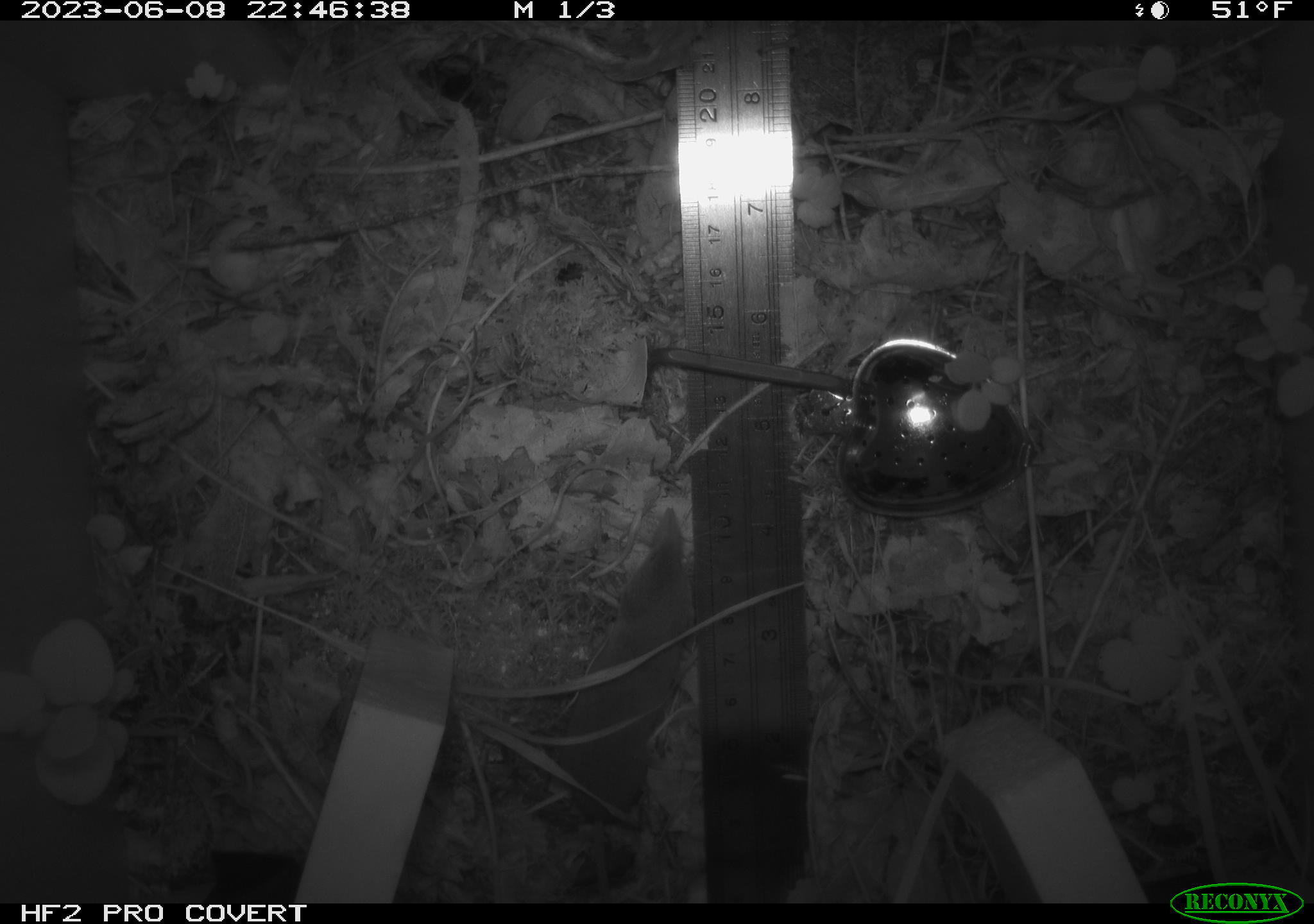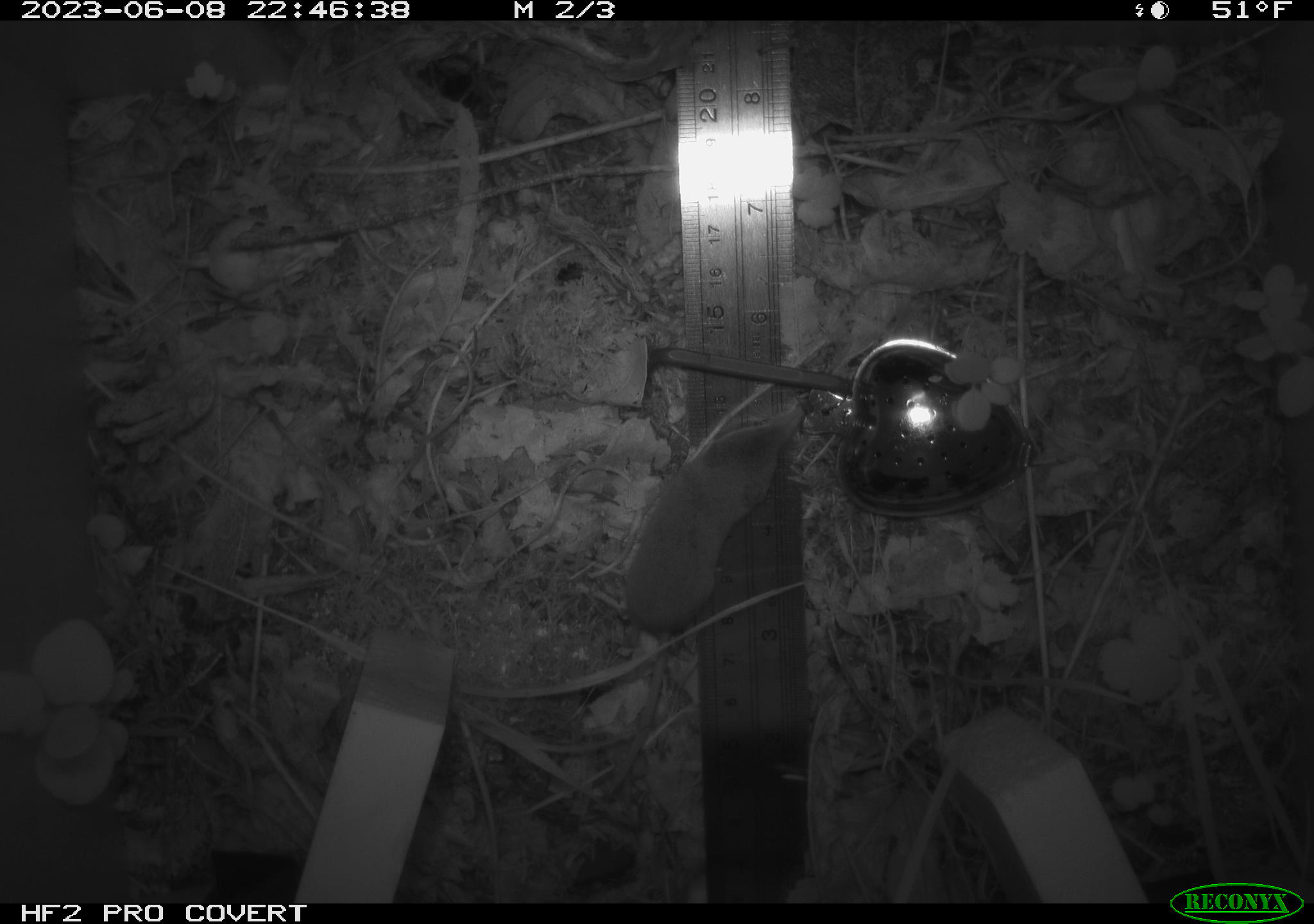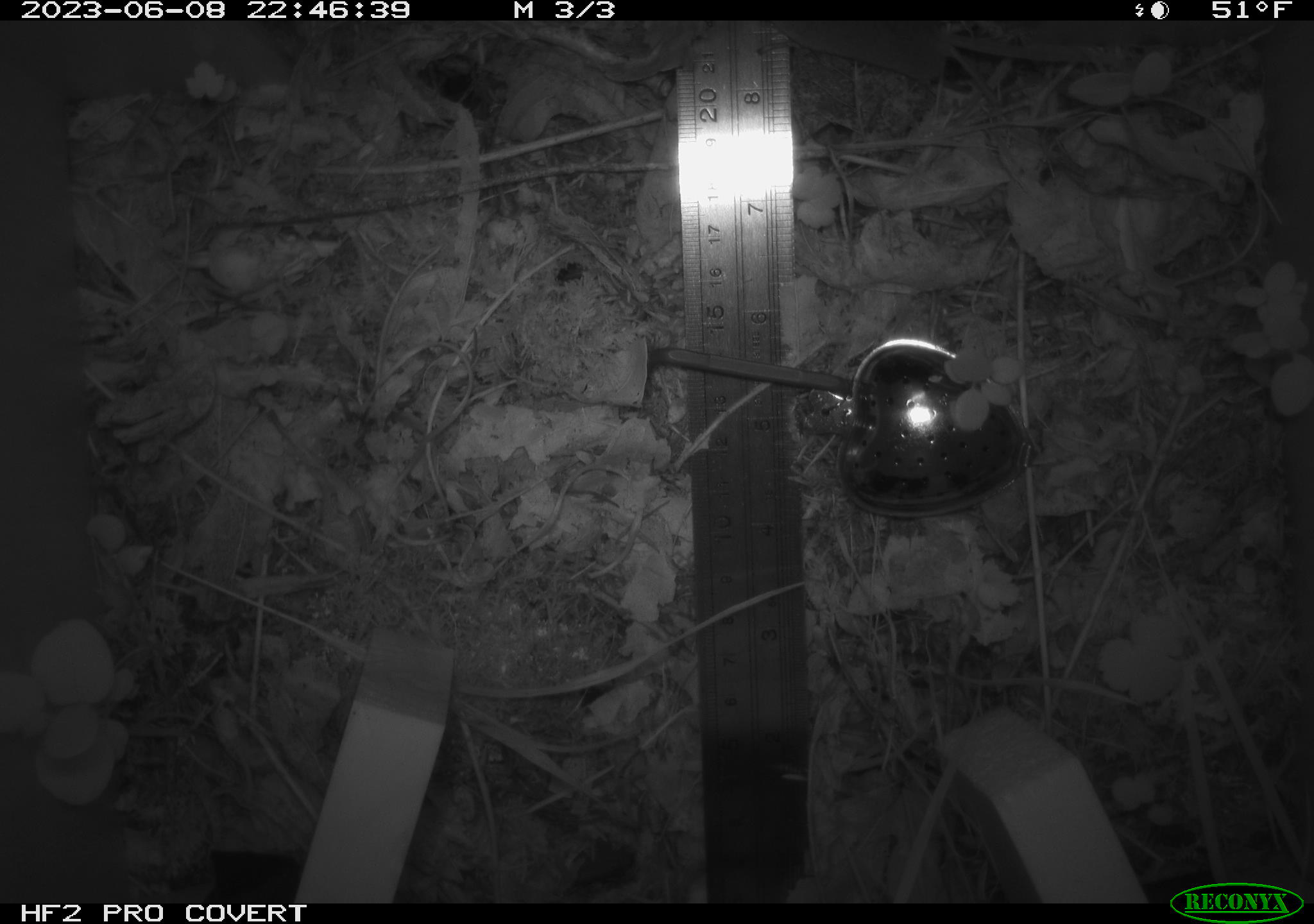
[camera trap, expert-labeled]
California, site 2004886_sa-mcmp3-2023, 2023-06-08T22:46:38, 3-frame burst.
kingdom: Animalia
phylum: Chordata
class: Mammalia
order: Eulipotyphla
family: Soricidae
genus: Sorex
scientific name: Sorex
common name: long-tailed shrew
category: sorex species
Sorex species (long-tailed shrew) (Sorex).